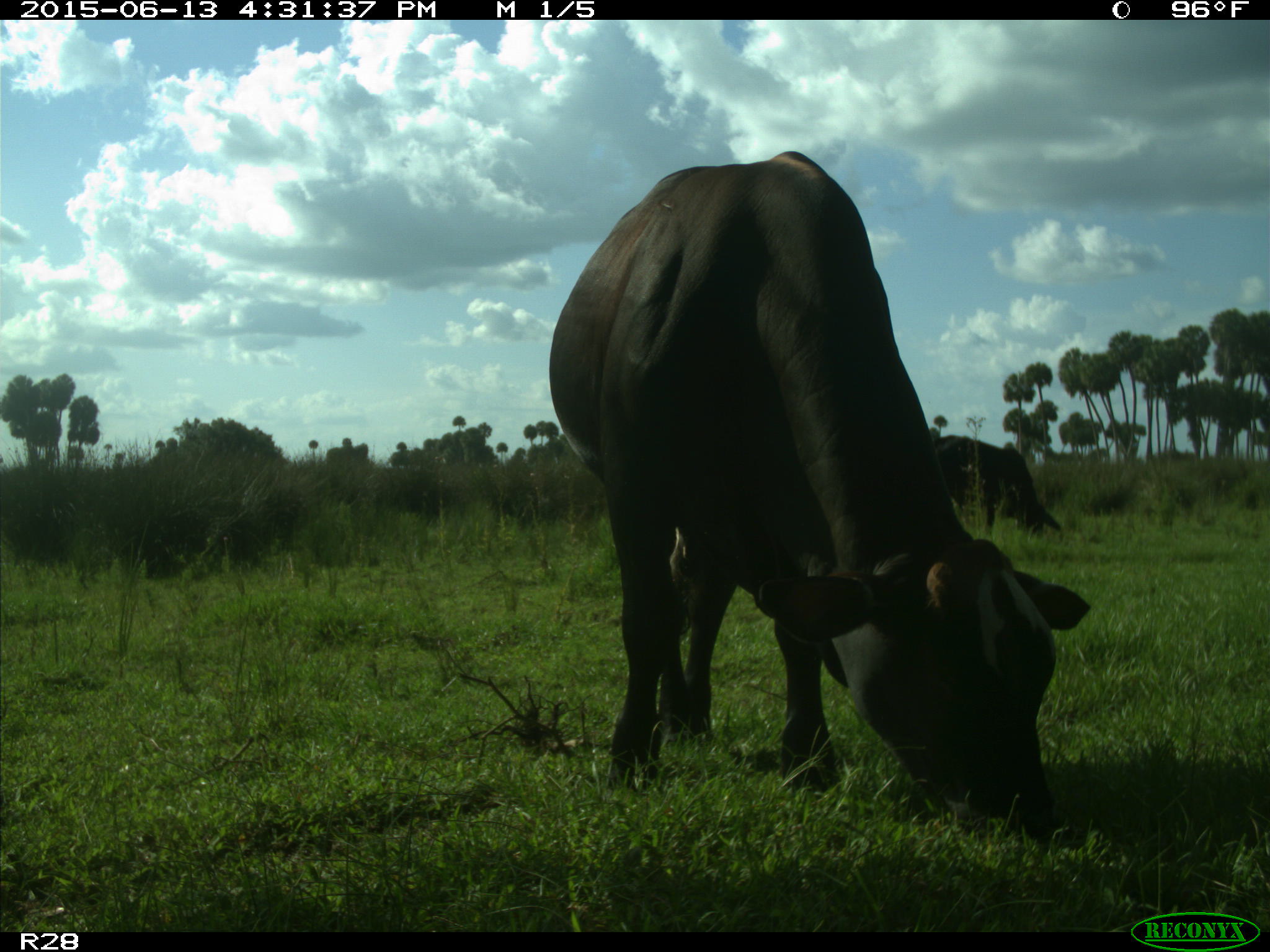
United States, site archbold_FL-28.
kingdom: Animalia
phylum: Chordata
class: Mammalia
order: Artiodactyla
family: Bovidae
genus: Bos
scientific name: Bos taurus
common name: domestic cow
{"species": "Bos taurus (domestic cow)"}